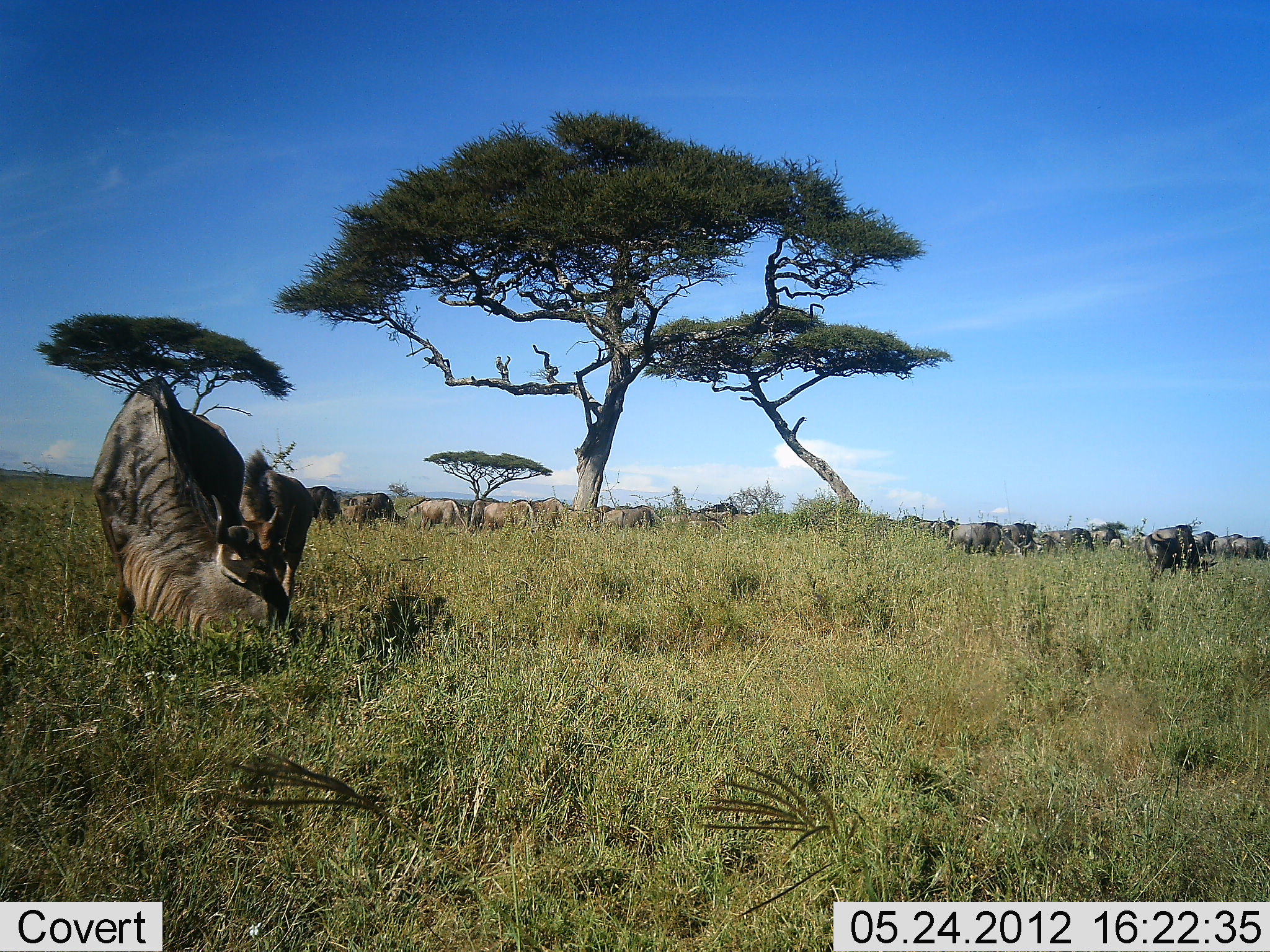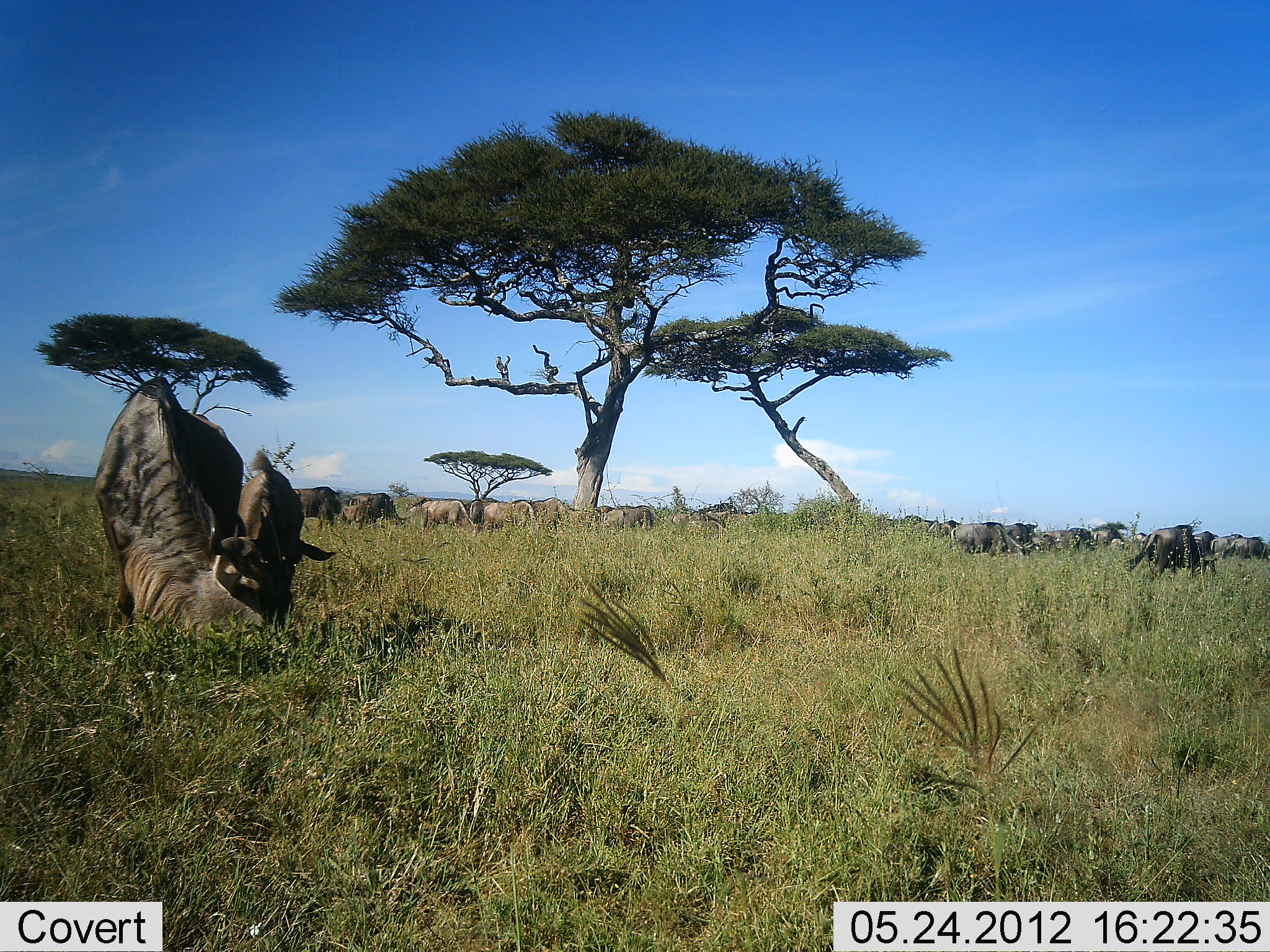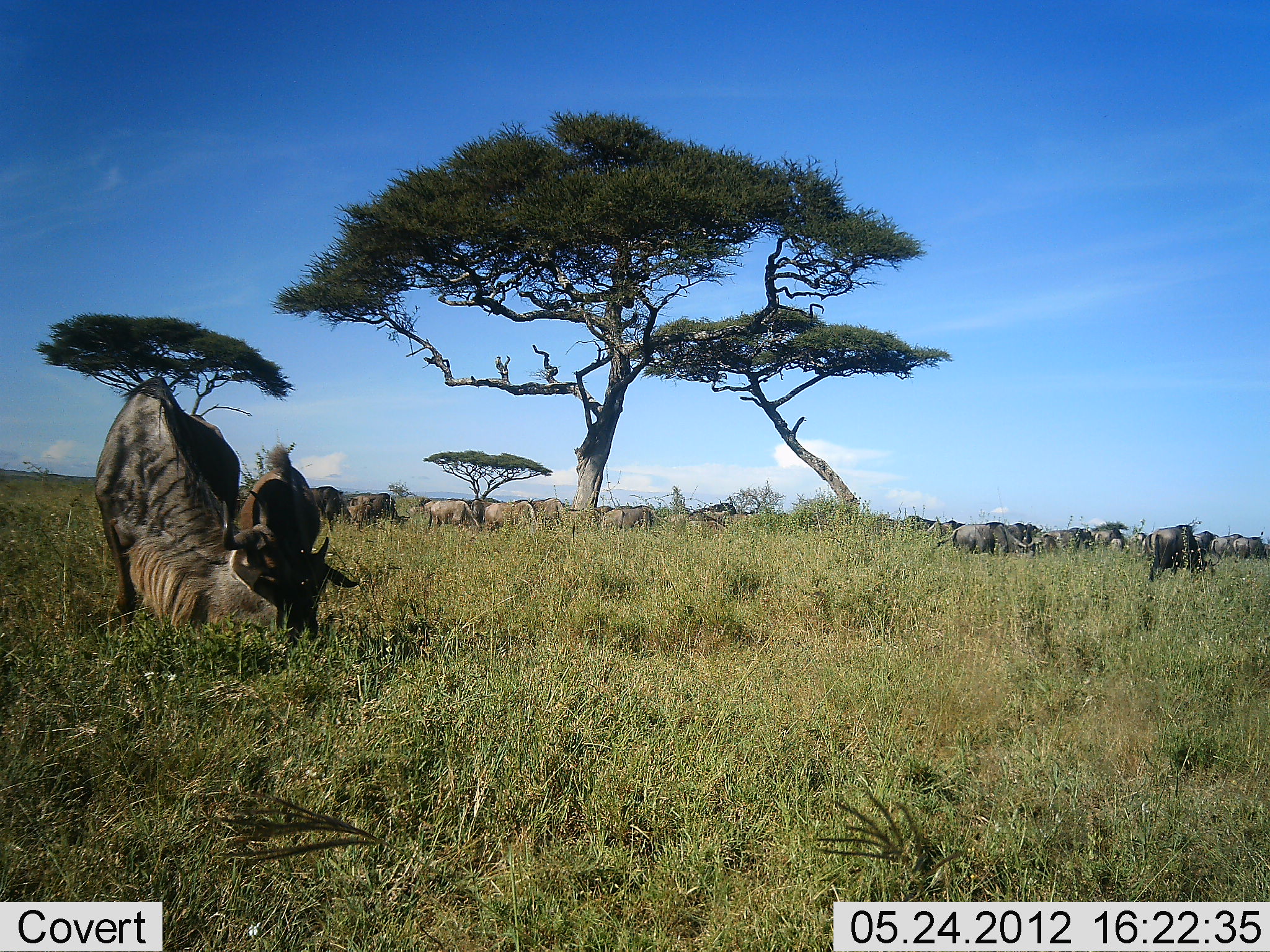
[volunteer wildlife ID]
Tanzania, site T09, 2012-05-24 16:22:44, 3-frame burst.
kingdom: Animalia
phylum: Chordata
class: Mammalia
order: Artiodactyla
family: Bovidae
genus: Connochaetes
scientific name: Connochaetes taurinus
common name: blue wildebeest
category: wildebeest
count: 11-50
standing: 80%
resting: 10%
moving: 40%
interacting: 20%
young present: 40%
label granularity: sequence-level